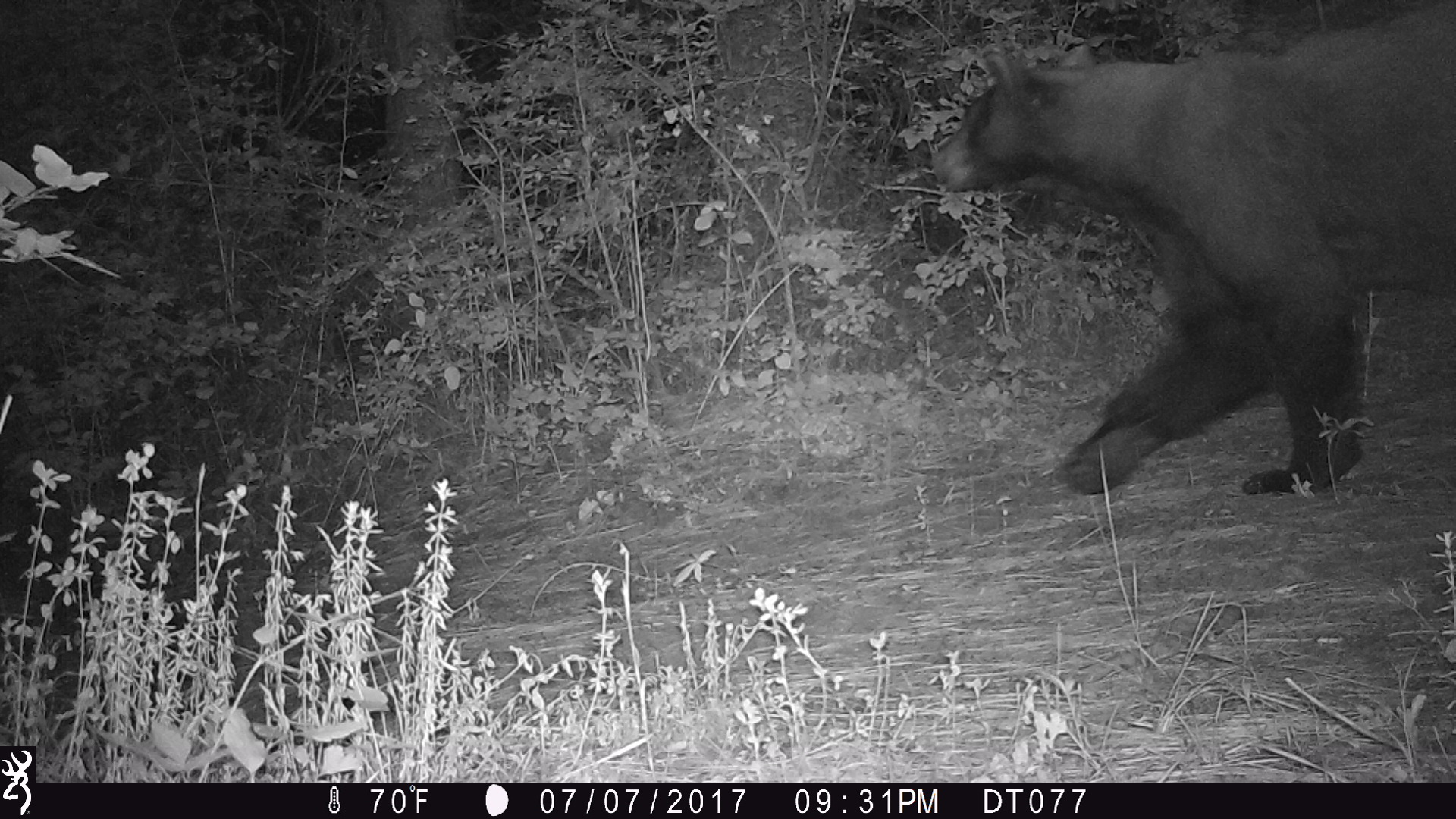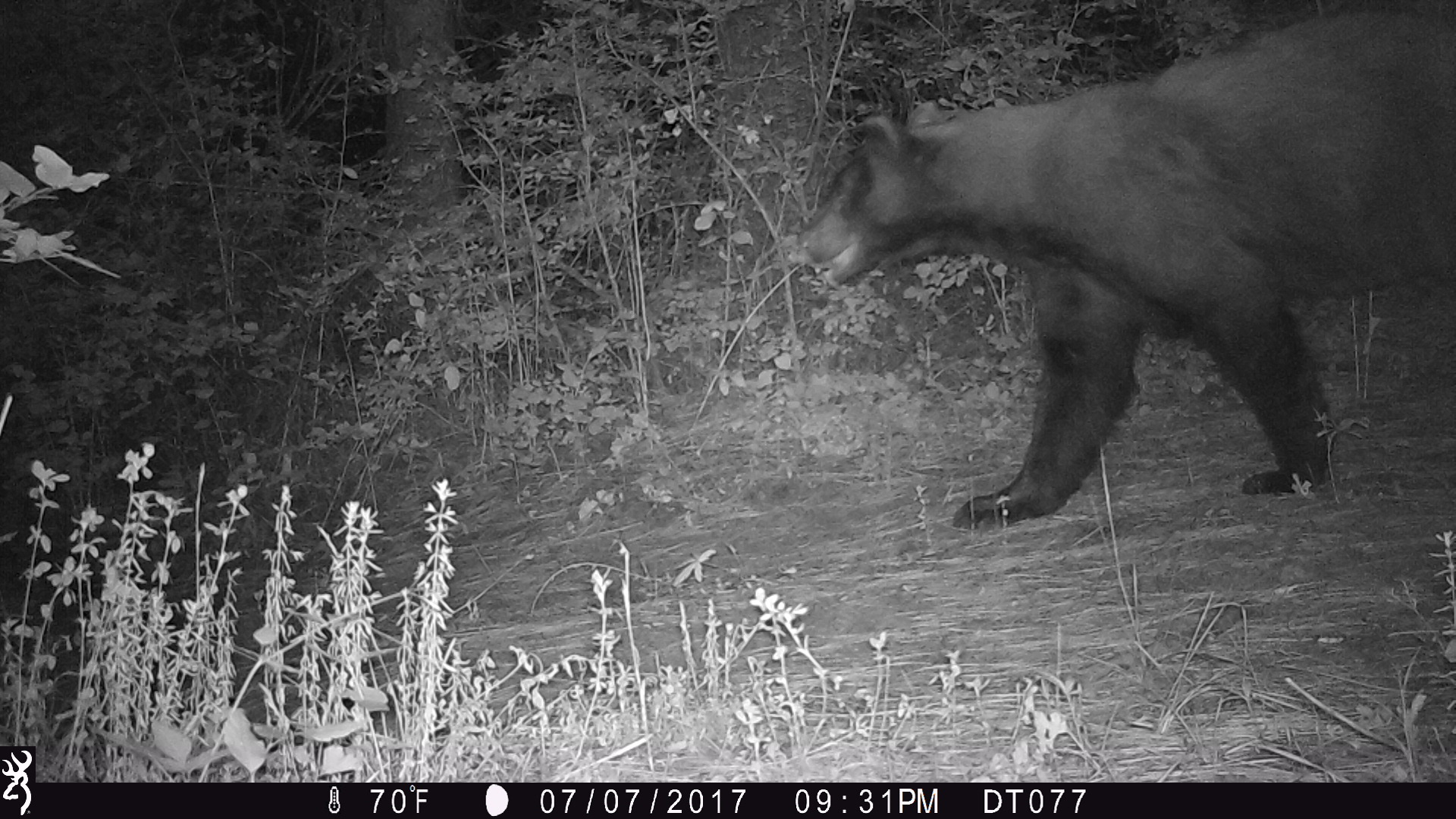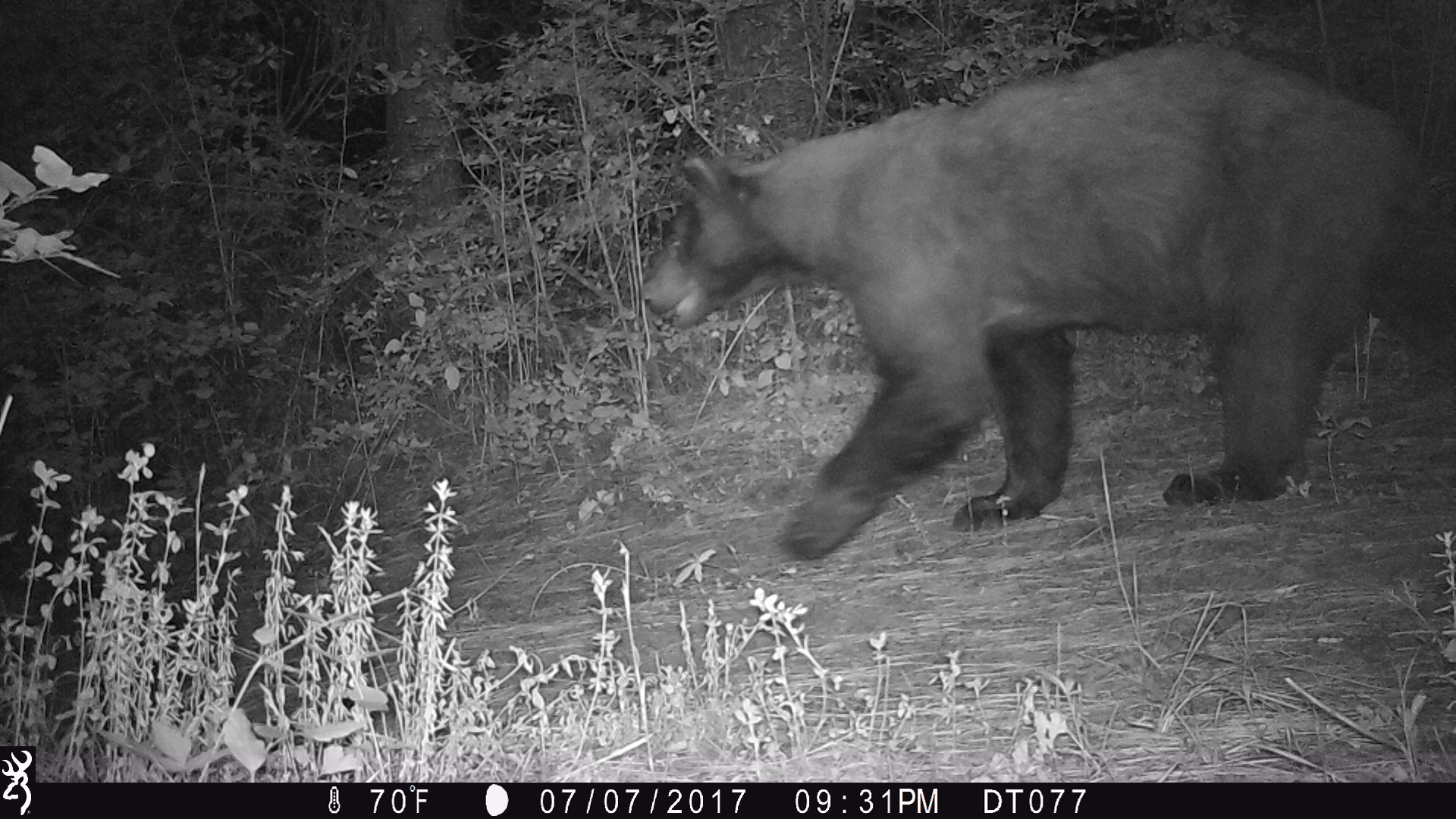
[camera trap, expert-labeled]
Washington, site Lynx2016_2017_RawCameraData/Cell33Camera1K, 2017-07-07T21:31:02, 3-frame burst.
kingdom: Animalia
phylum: Chordata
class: Mammalia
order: Carnivora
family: Ursidae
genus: Ursus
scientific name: Ursus americanus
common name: american black bear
Ursus americanus (american black bear). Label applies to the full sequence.